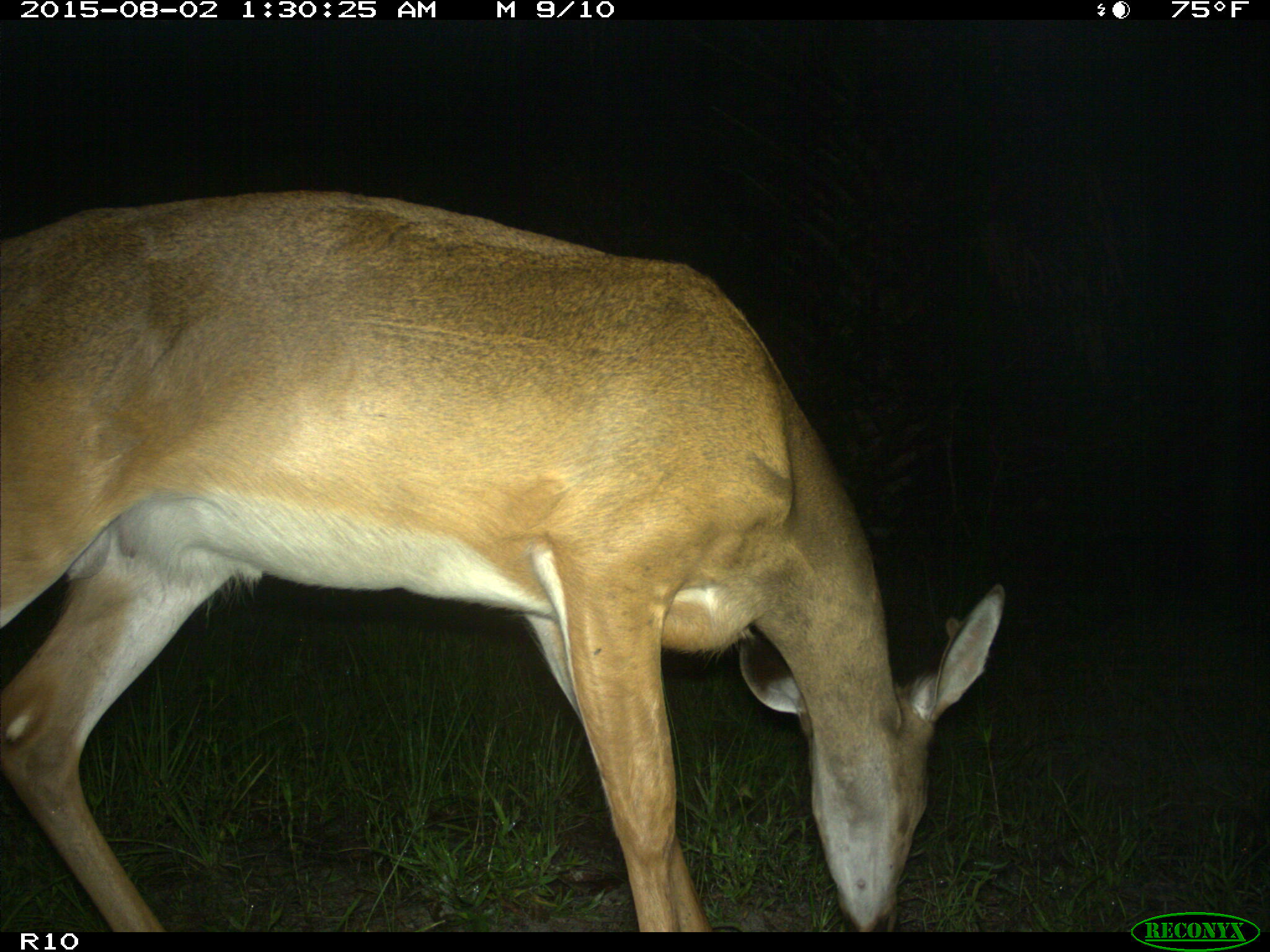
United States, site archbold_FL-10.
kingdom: Animalia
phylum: Chordata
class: Mammalia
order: Artiodactyla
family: Cervidae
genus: Odocoileus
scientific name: Odocoileus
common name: deer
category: unidentified deer